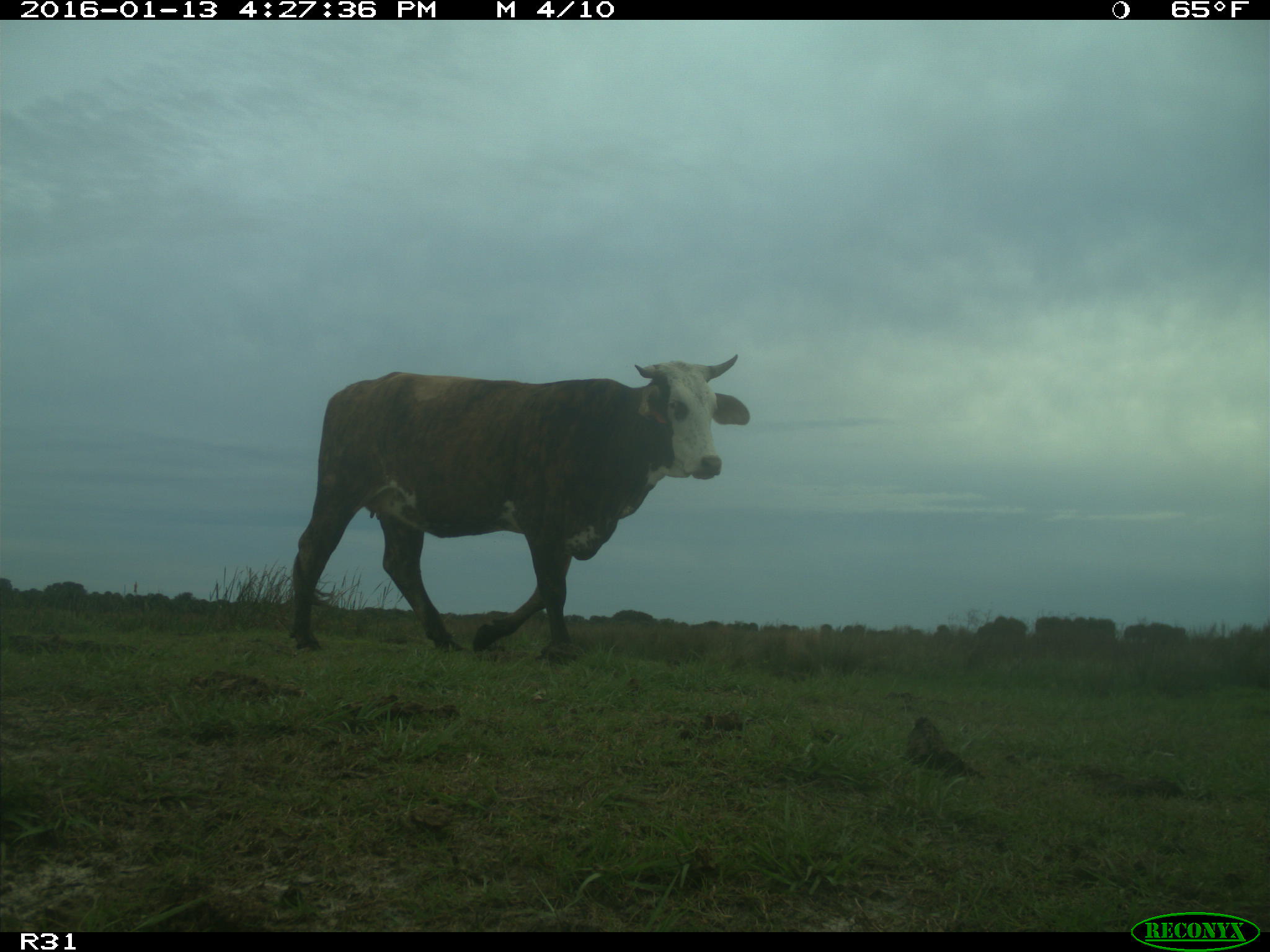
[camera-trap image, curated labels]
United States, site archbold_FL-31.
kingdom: Animalia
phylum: Chordata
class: Mammalia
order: Artiodactyla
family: Bovidae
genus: Bos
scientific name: Bos taurus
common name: domestic cow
Bos taurus (domestic cow).